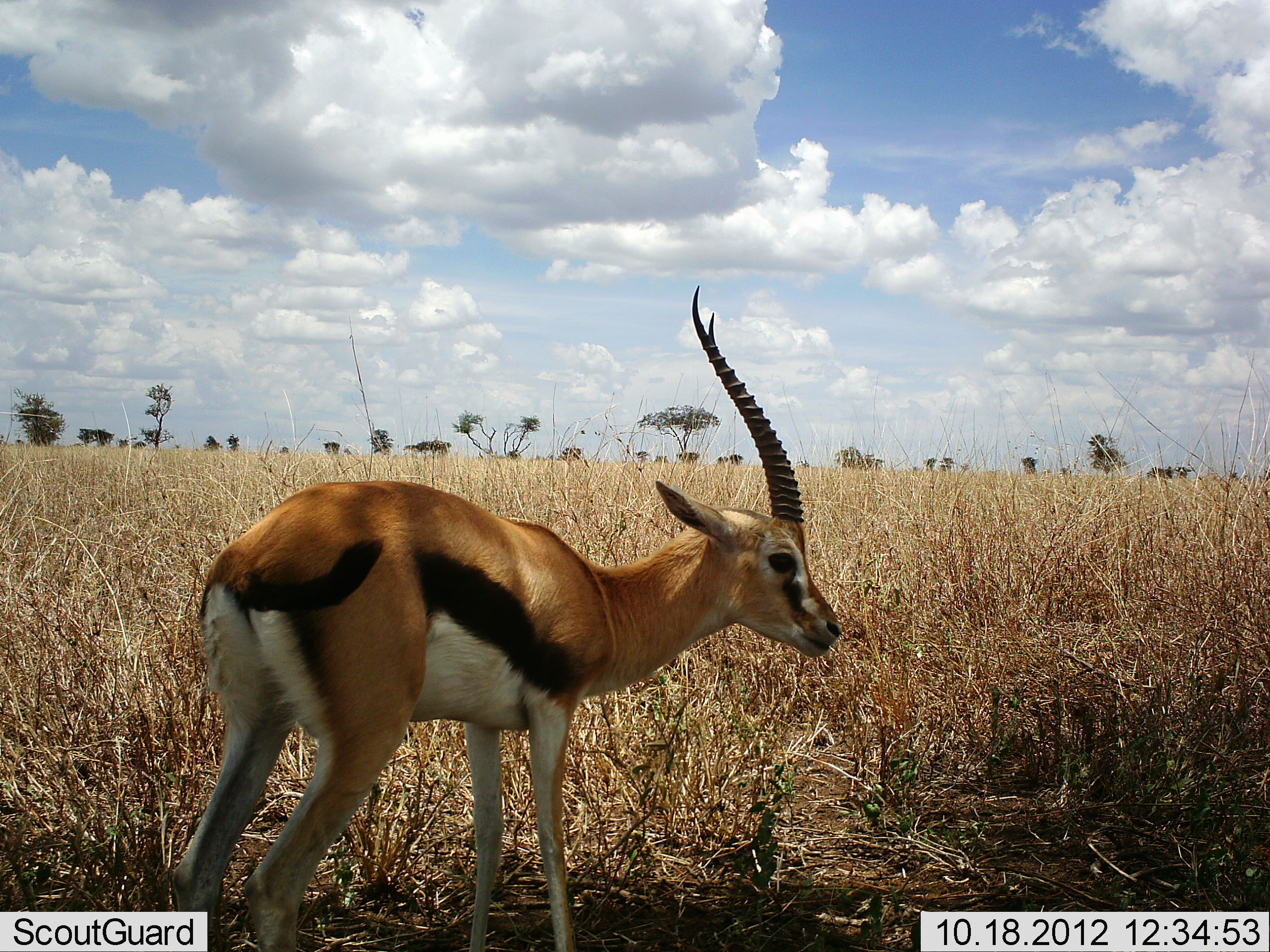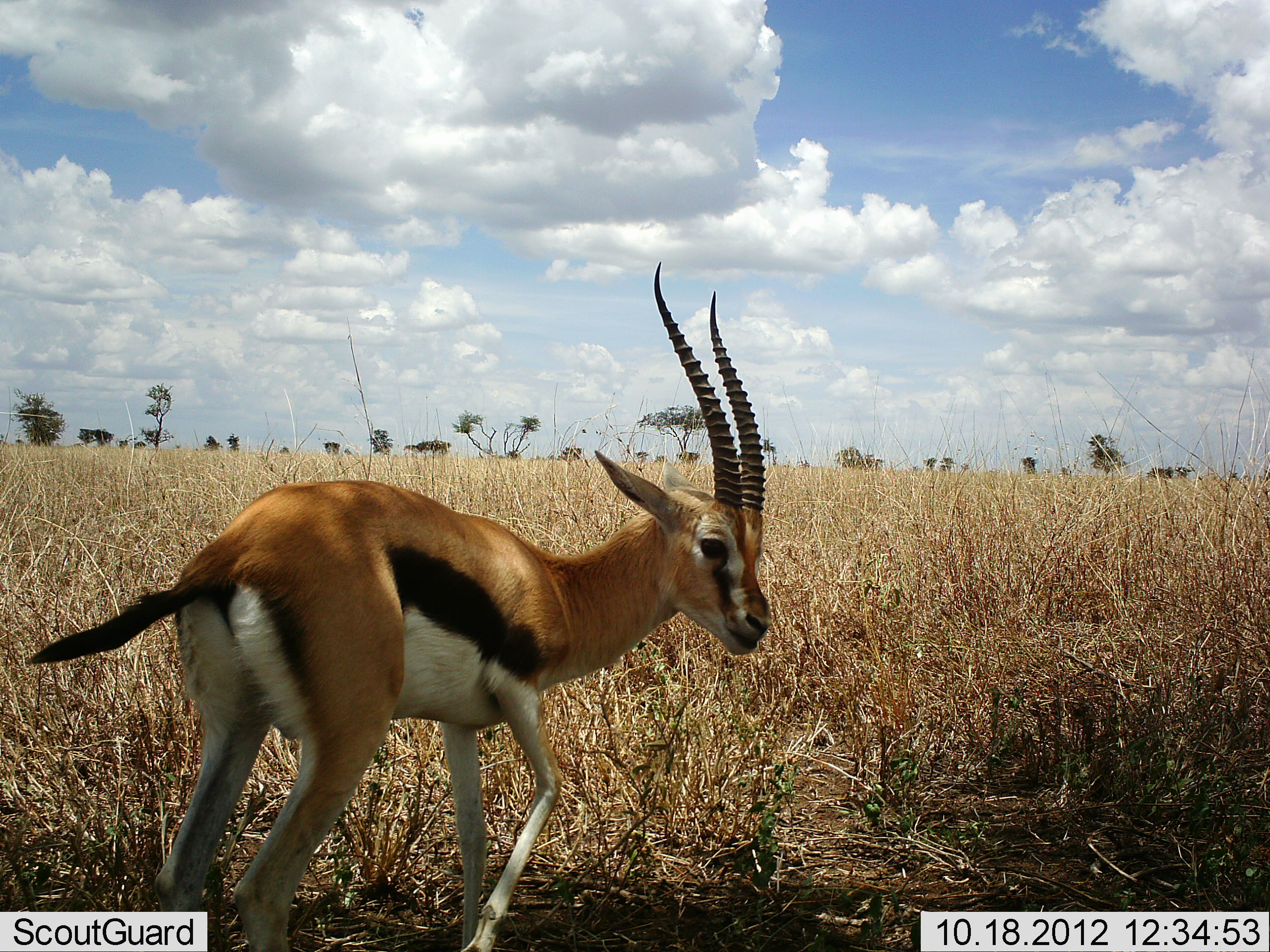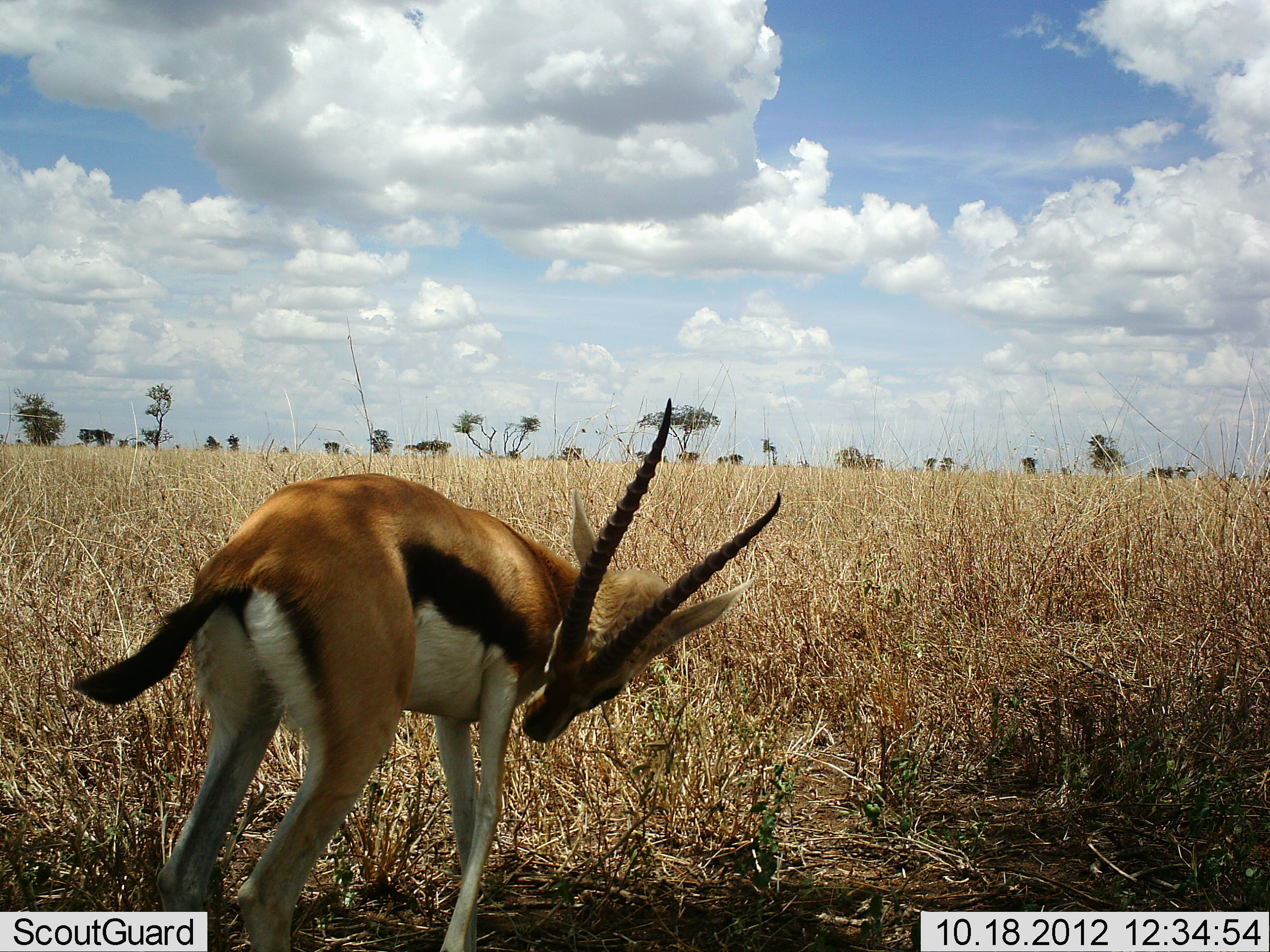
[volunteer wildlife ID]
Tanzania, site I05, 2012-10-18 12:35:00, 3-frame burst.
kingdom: Animalia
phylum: Chordata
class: Mammalia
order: Artiodactyla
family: Bovidae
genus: Eudorcas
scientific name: Eudorcas thomsonii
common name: thomson's gazelle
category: gazellethomsons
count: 1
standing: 70%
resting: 0%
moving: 30%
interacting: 0%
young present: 0%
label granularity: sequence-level